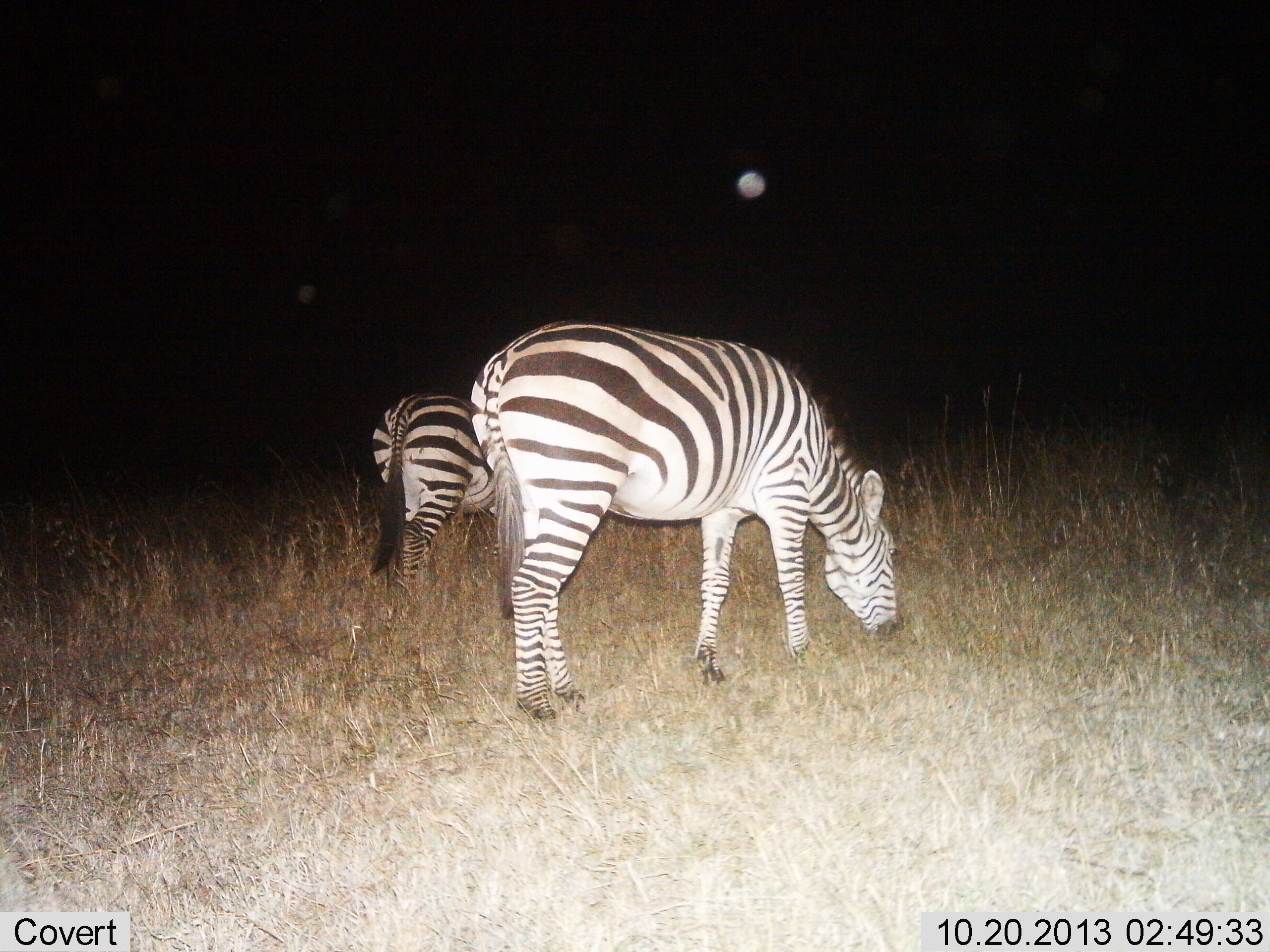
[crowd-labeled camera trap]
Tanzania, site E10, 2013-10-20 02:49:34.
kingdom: Animalia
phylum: Chordata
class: Mammalia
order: Perissodactyla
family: Equidae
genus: Equus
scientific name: Equus quagga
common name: plains zebra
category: zebra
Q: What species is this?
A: Zebra (plains zebra) (Equus quagga).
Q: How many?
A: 2.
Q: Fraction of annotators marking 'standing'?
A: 39%.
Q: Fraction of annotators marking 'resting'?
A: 0%.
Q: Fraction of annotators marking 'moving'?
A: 3%.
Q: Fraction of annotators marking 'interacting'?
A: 0%.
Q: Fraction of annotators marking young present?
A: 0%.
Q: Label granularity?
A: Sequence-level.